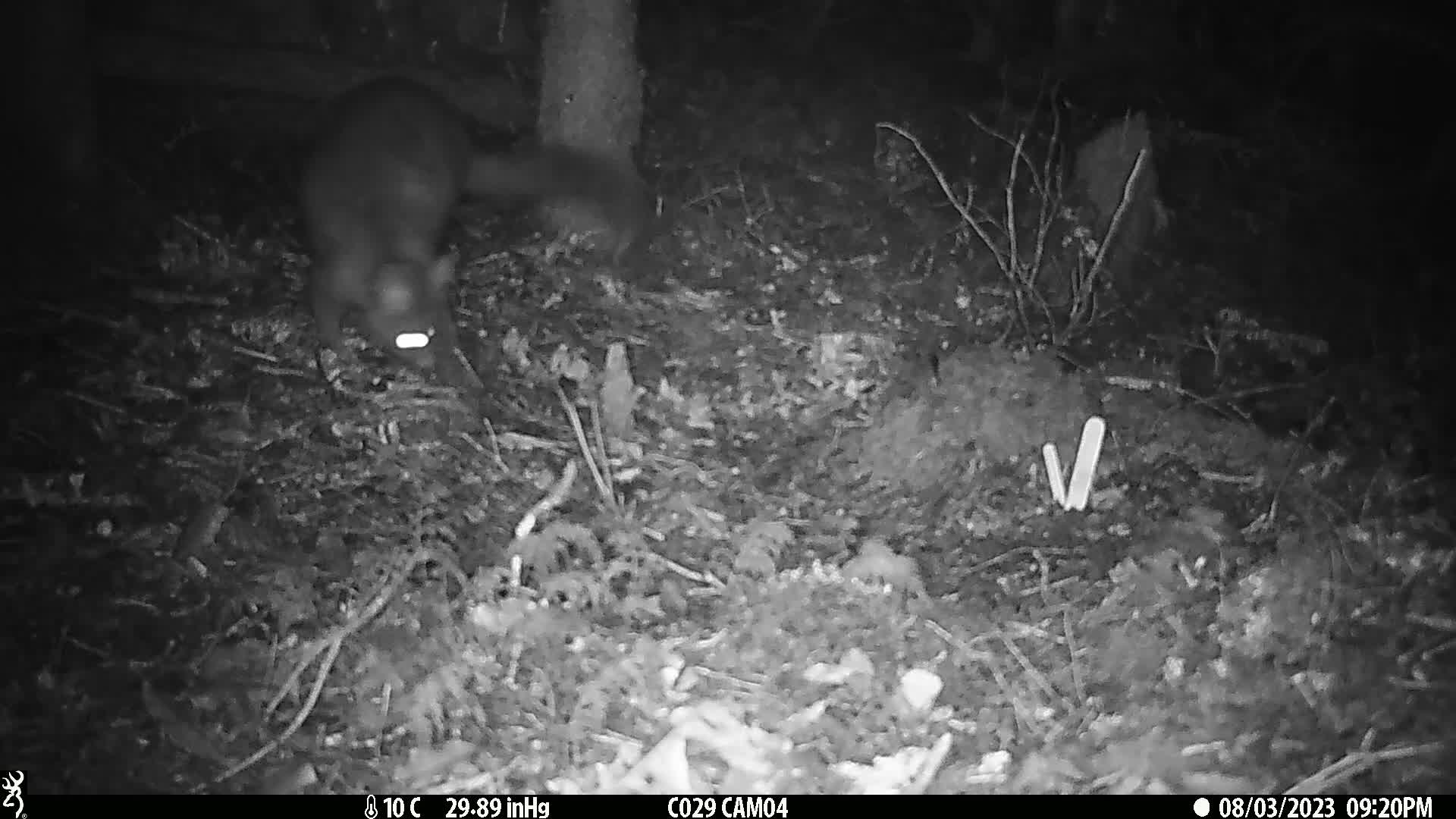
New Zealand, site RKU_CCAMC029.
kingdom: Animalia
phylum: Chordata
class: Mammalia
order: Diprotodontia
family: Phalangeridae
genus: Trichosurus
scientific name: Trichosurus vulpecula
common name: common brushtail possum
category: possum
Possum (common brushtail possum) (Trichosurus vulpecula).